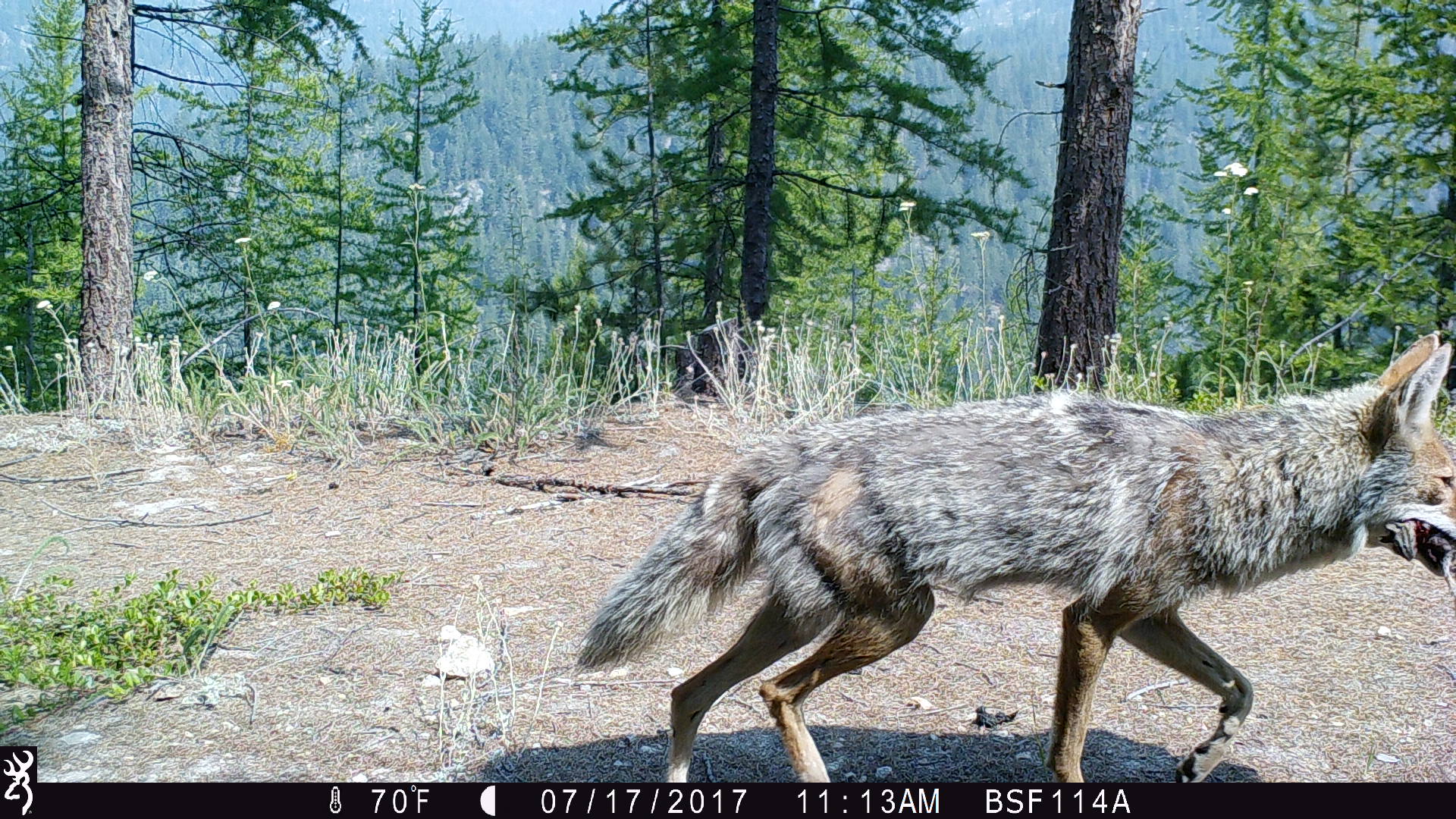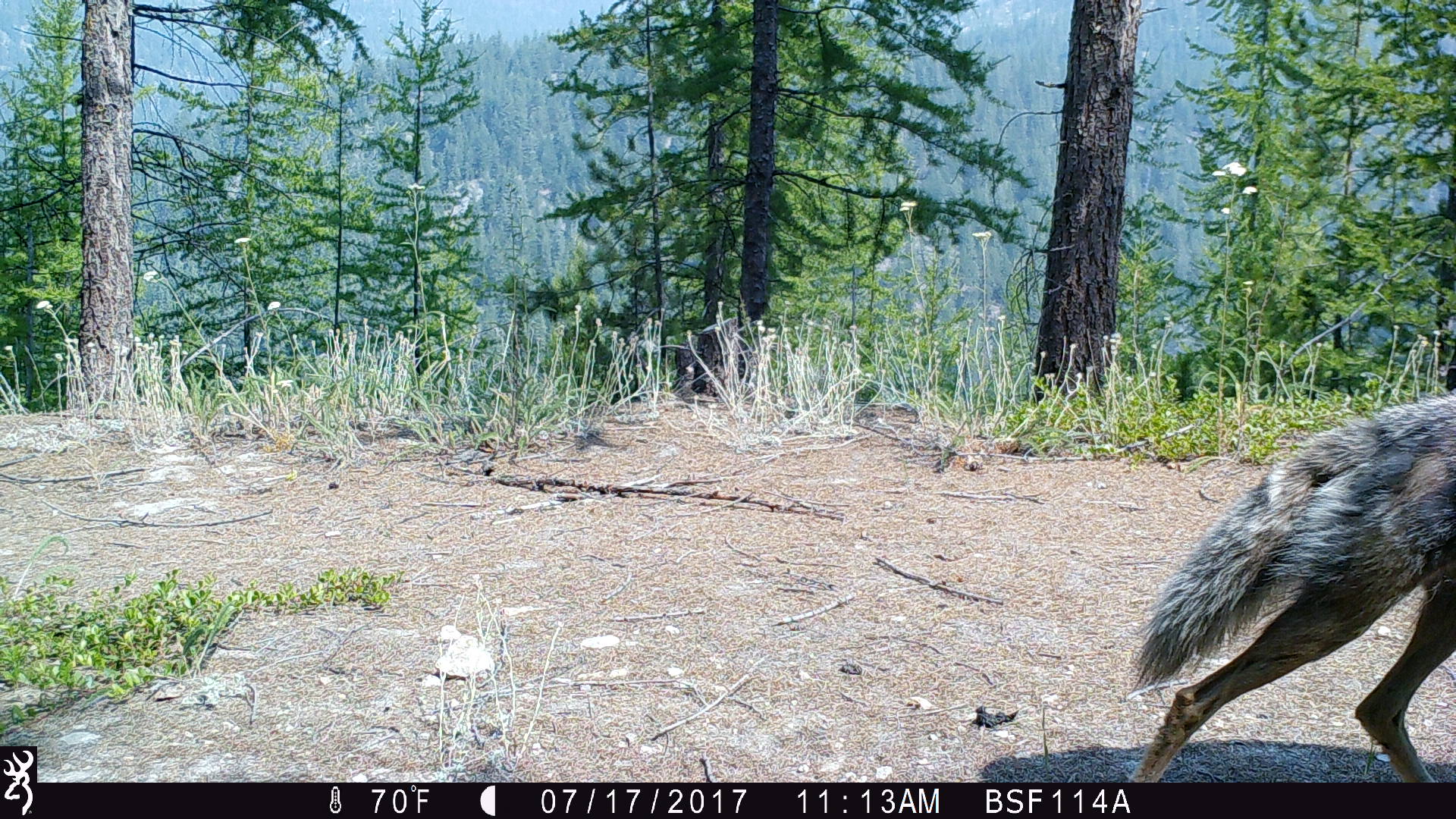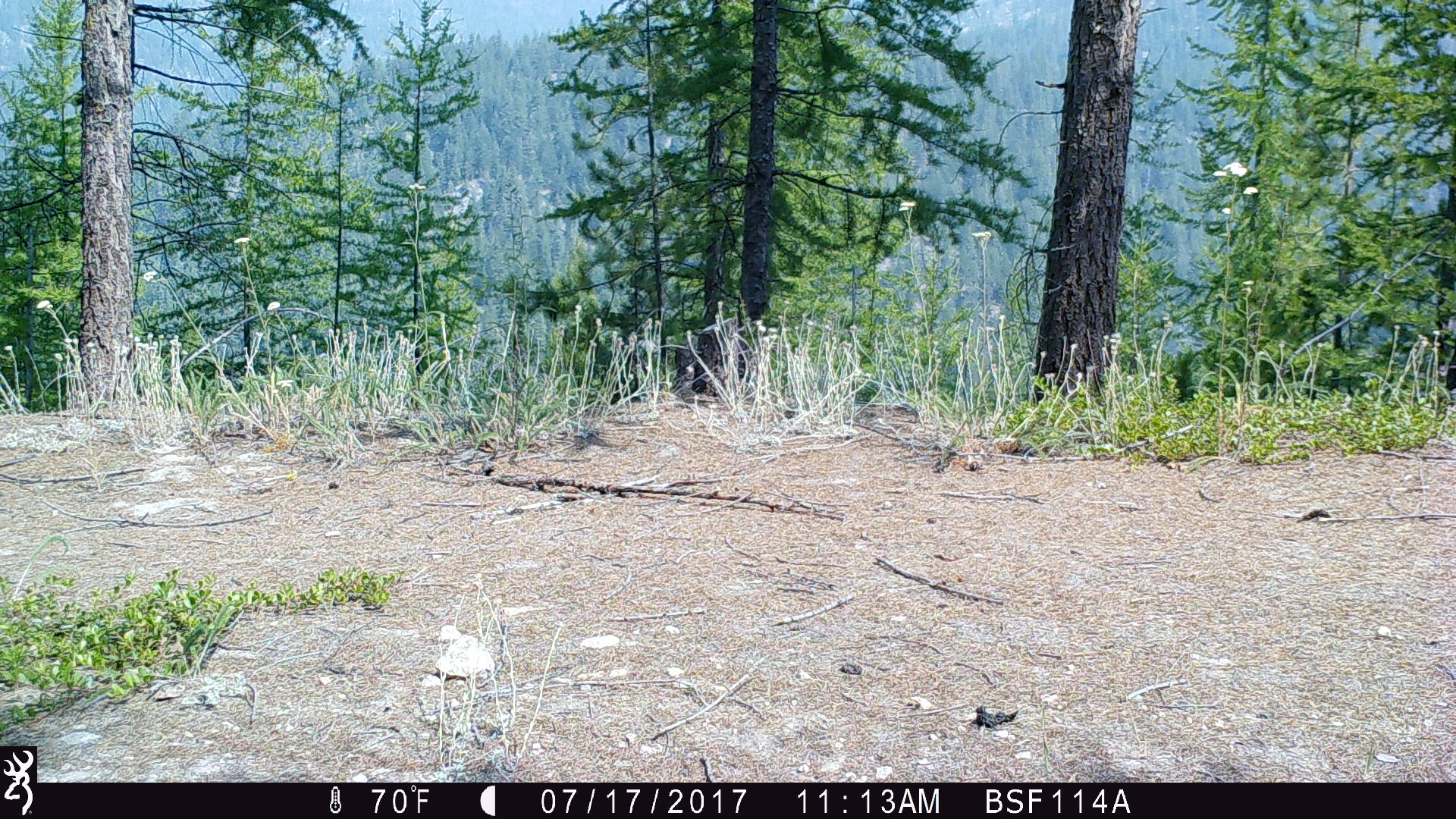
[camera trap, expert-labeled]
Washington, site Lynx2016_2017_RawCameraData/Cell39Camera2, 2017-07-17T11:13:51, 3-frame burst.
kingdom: Animalia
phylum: Chordata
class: Mammalia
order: Carnivora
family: Canidae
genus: Canis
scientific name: Canis latrans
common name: coyote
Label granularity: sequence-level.